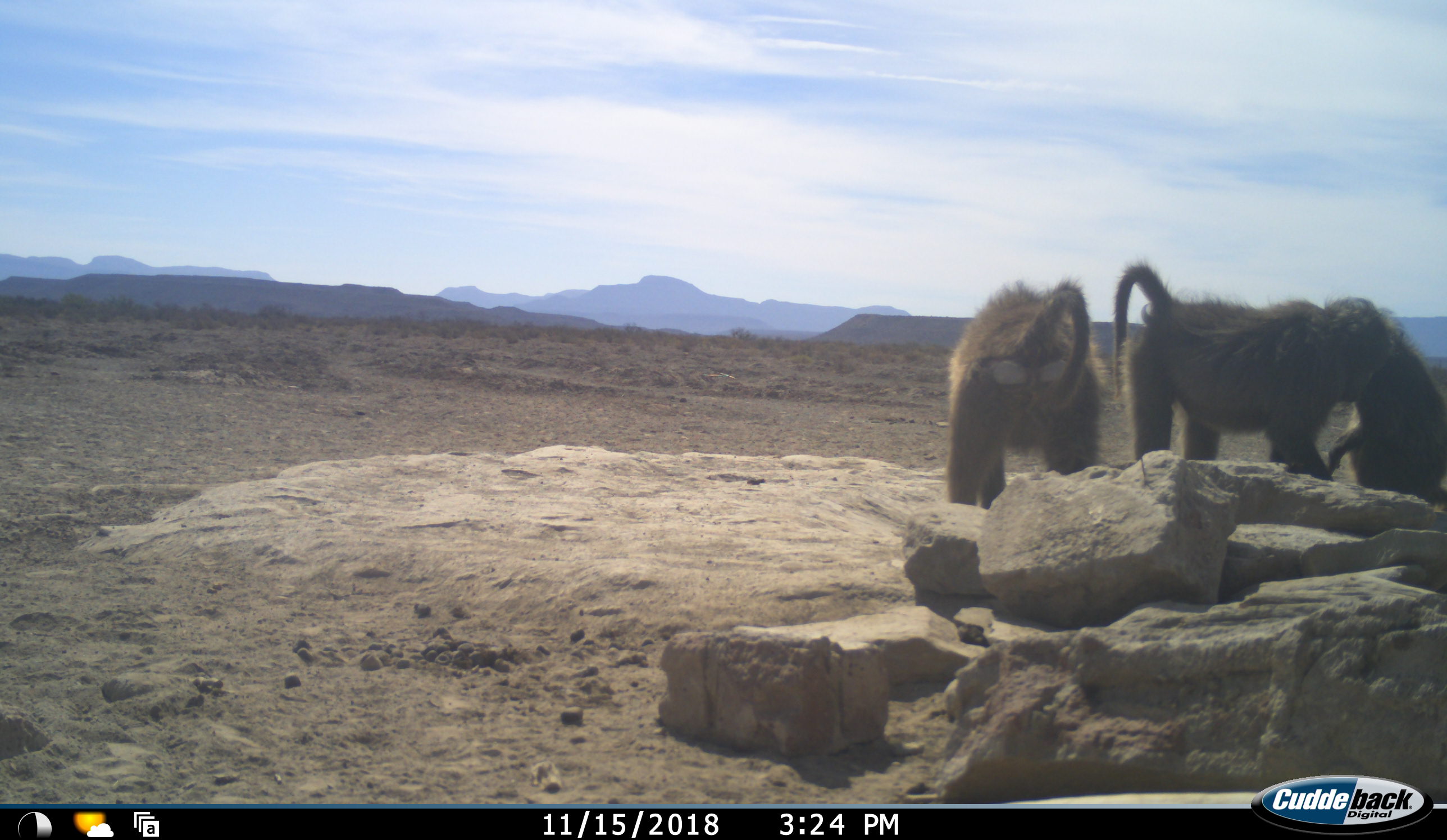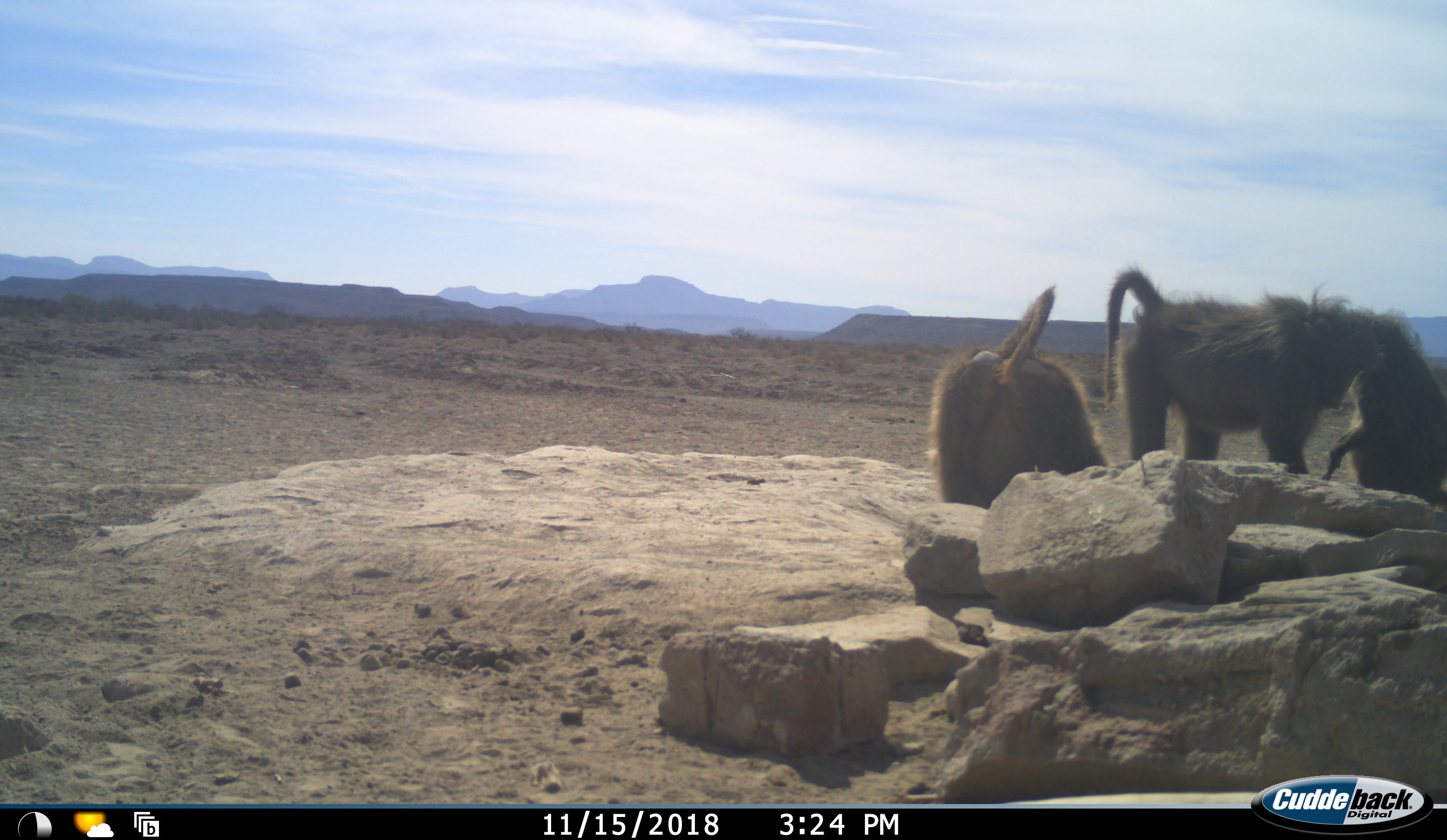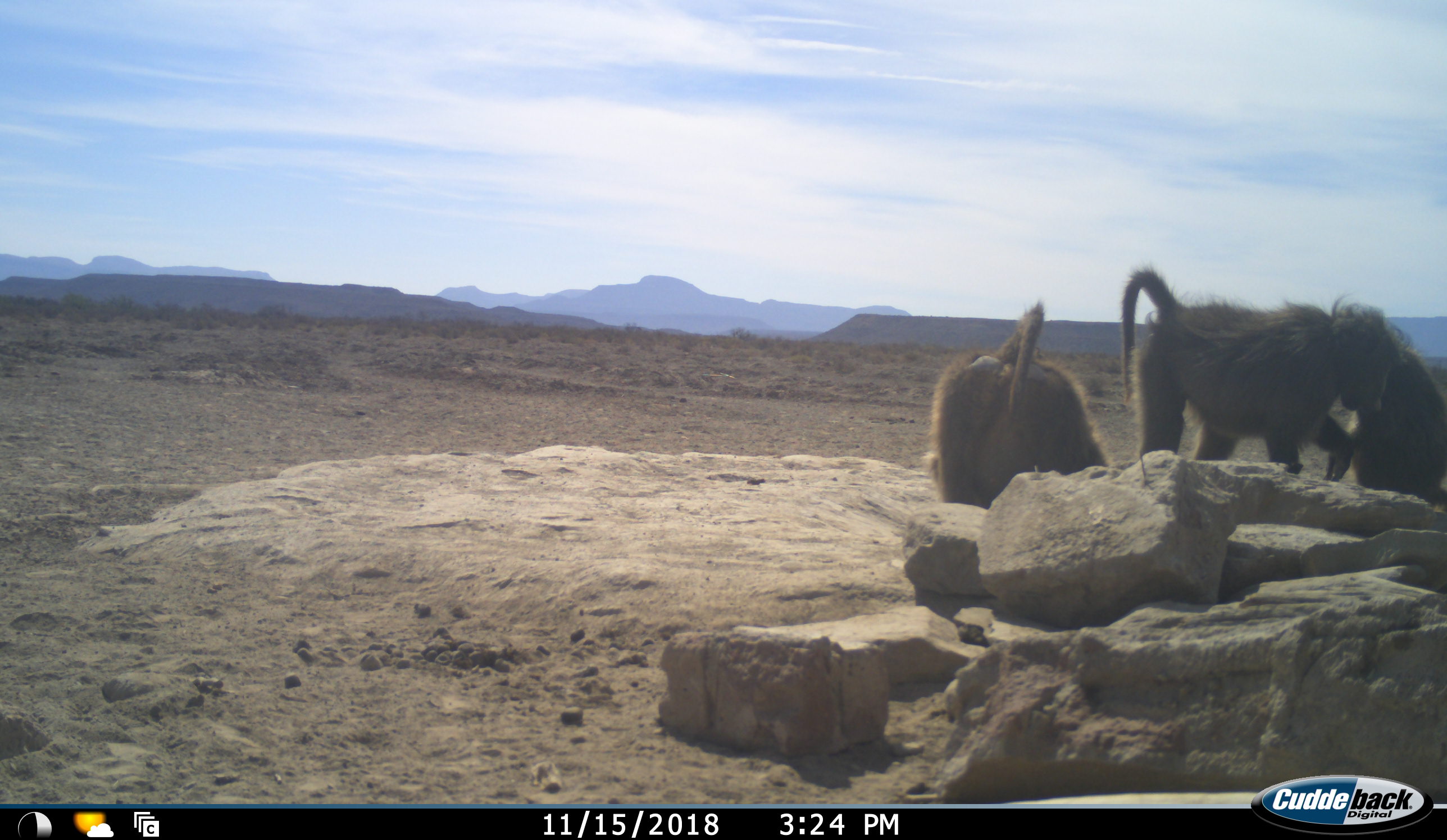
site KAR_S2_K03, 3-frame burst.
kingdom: Animalia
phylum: Chordata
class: Mammalia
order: Primates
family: Cercopithecidae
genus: Papio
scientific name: Papio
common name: baboon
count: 3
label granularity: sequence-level